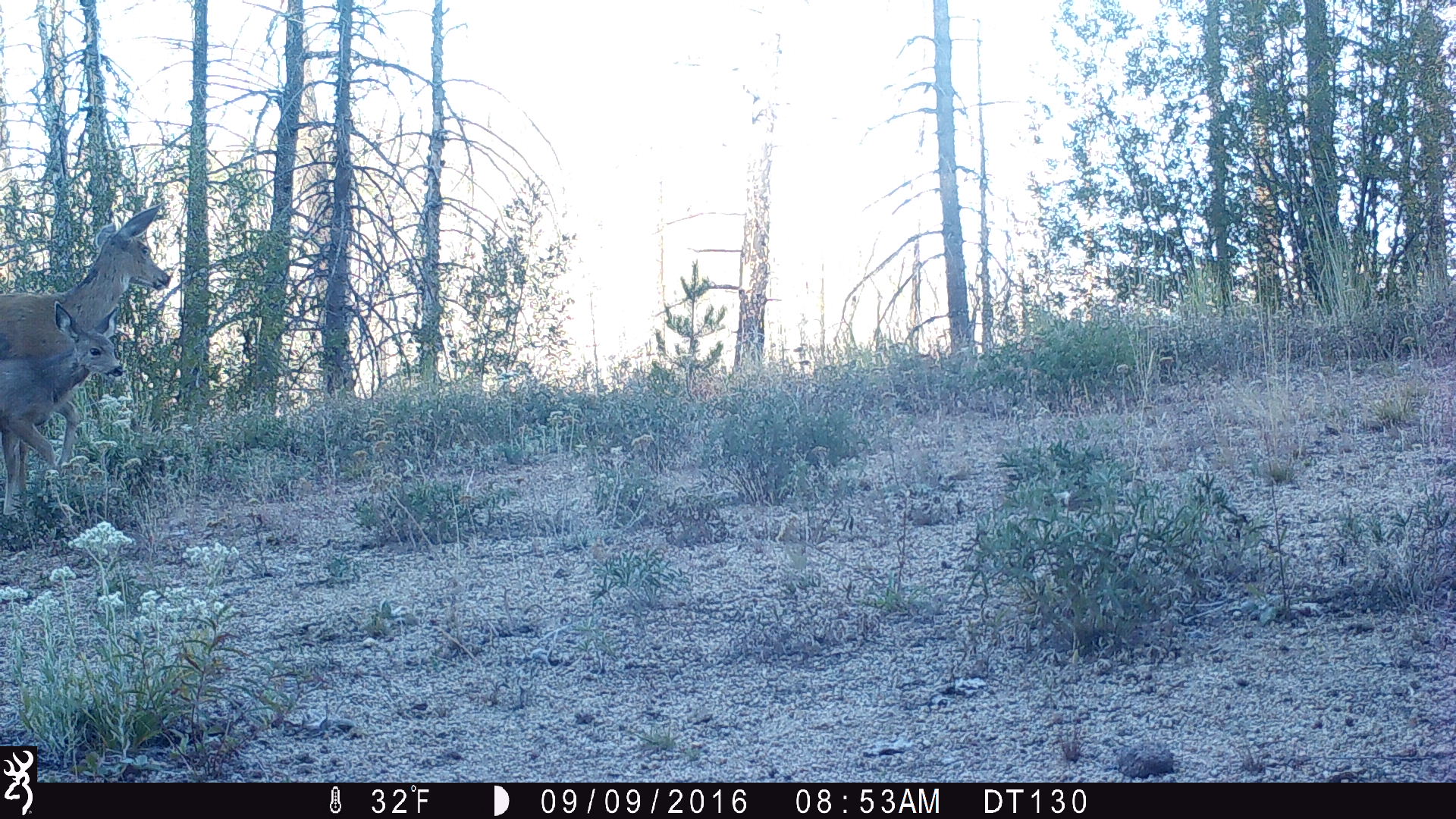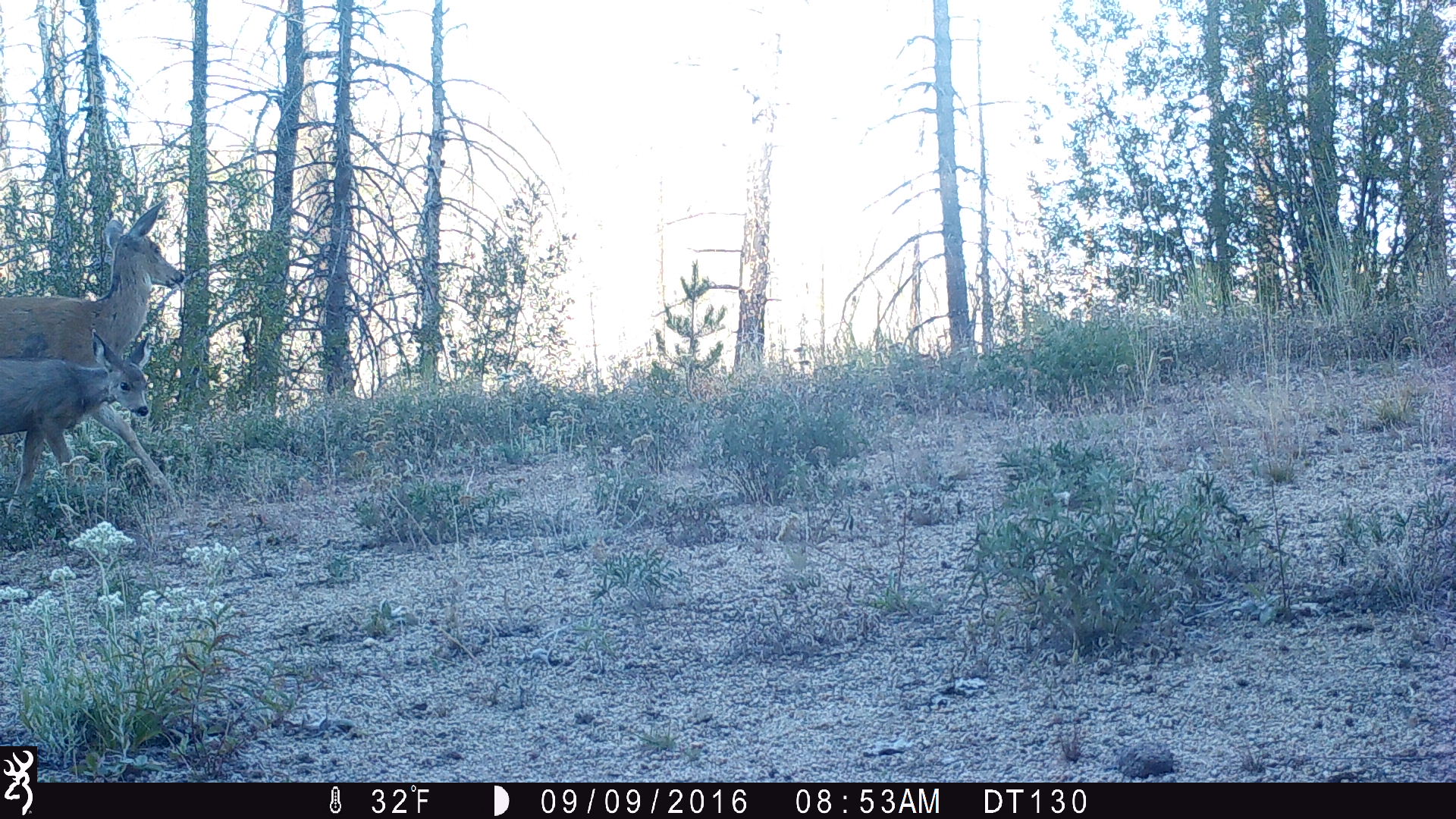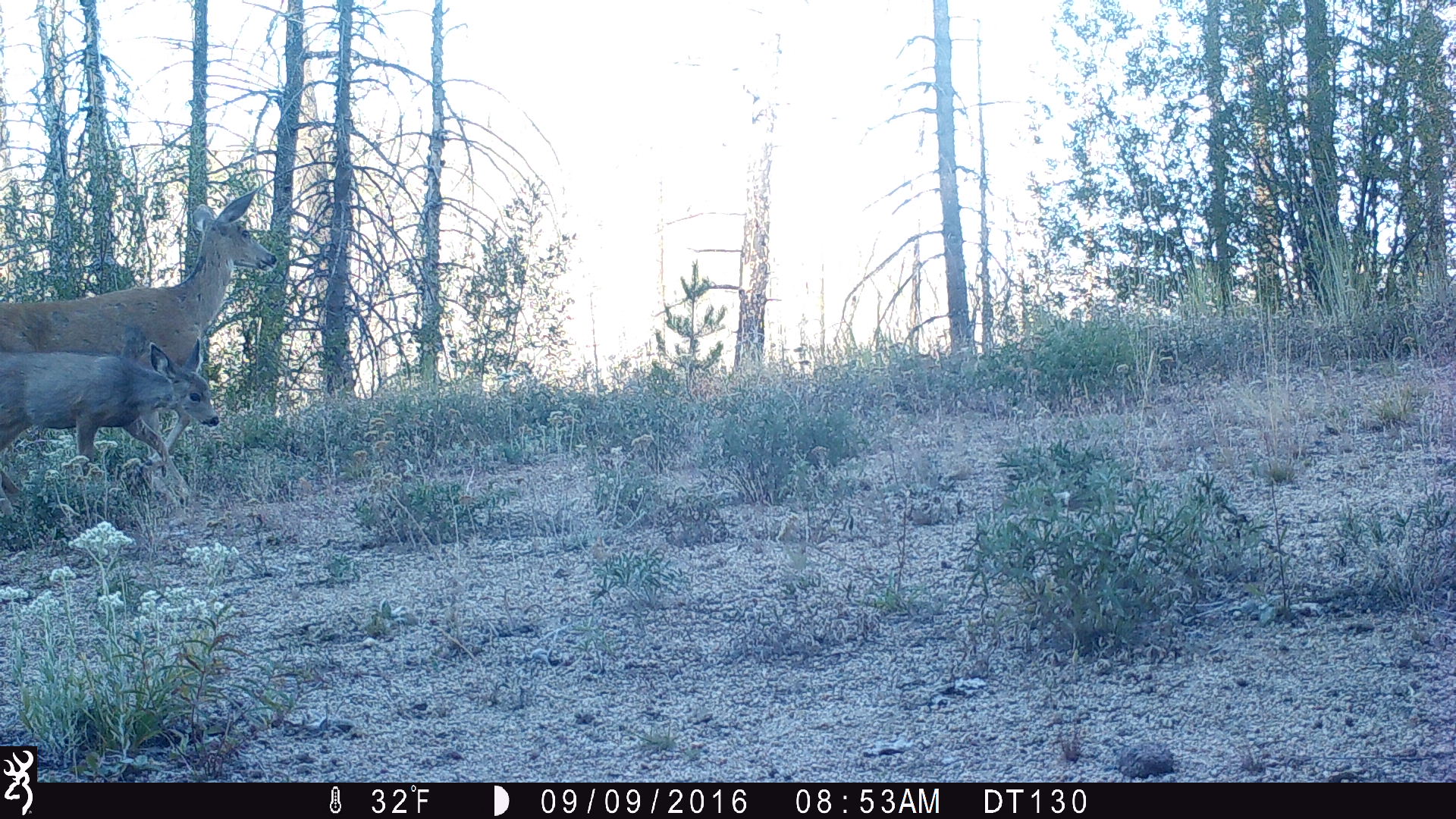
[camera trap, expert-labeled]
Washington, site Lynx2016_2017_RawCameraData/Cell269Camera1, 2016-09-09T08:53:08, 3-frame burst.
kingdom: Animalia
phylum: Chordata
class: Mammalia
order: Artiodactyla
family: Cervidae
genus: Odocoileus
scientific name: Odocoileus hemionus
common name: mule deer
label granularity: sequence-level